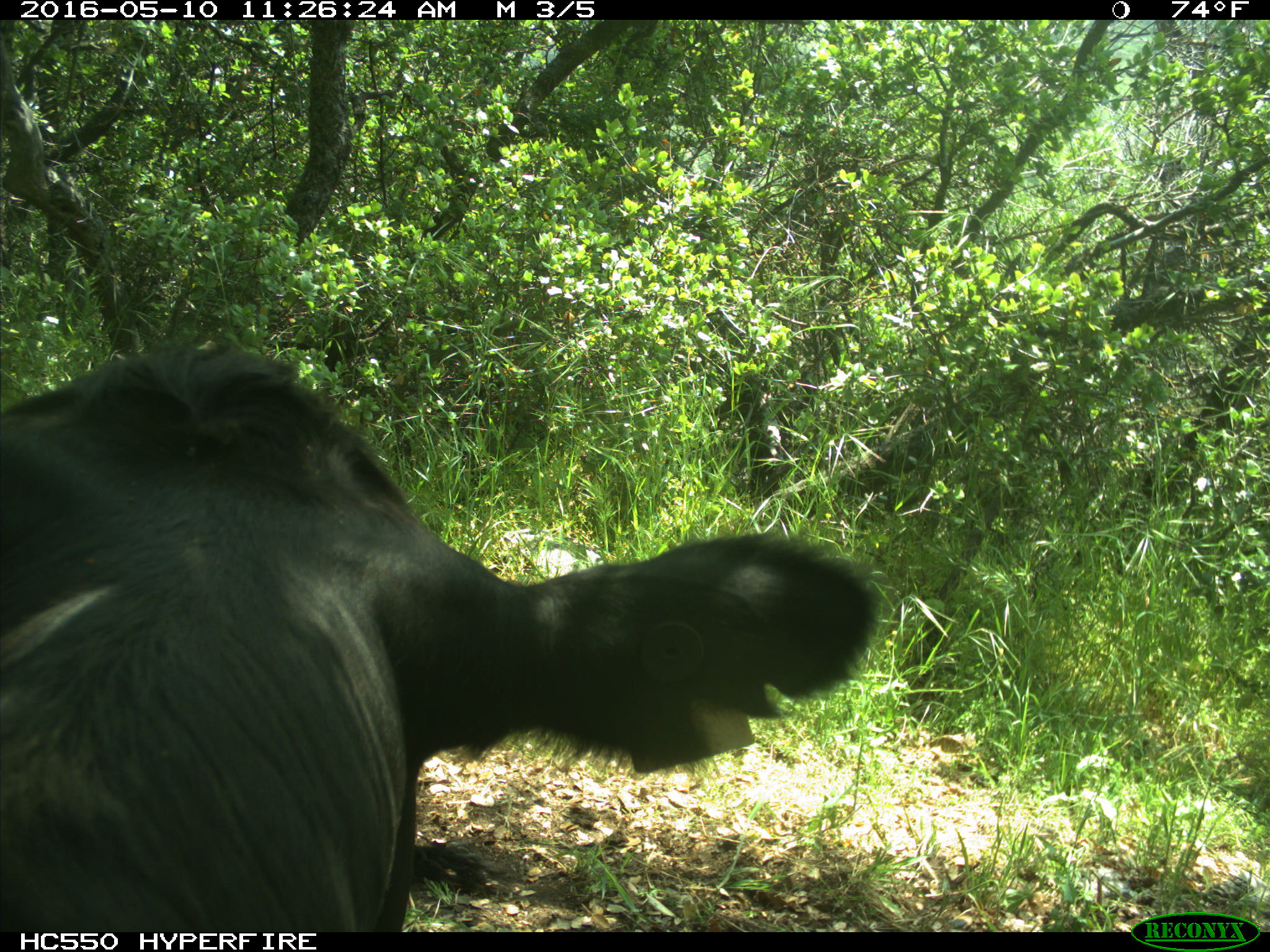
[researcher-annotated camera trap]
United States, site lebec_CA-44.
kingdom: Animalia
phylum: Chordata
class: Mammalia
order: Artiodactyla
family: Bovidae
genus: Bos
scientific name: Bos taurus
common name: domestic cow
Bos taurus (domestic cow).